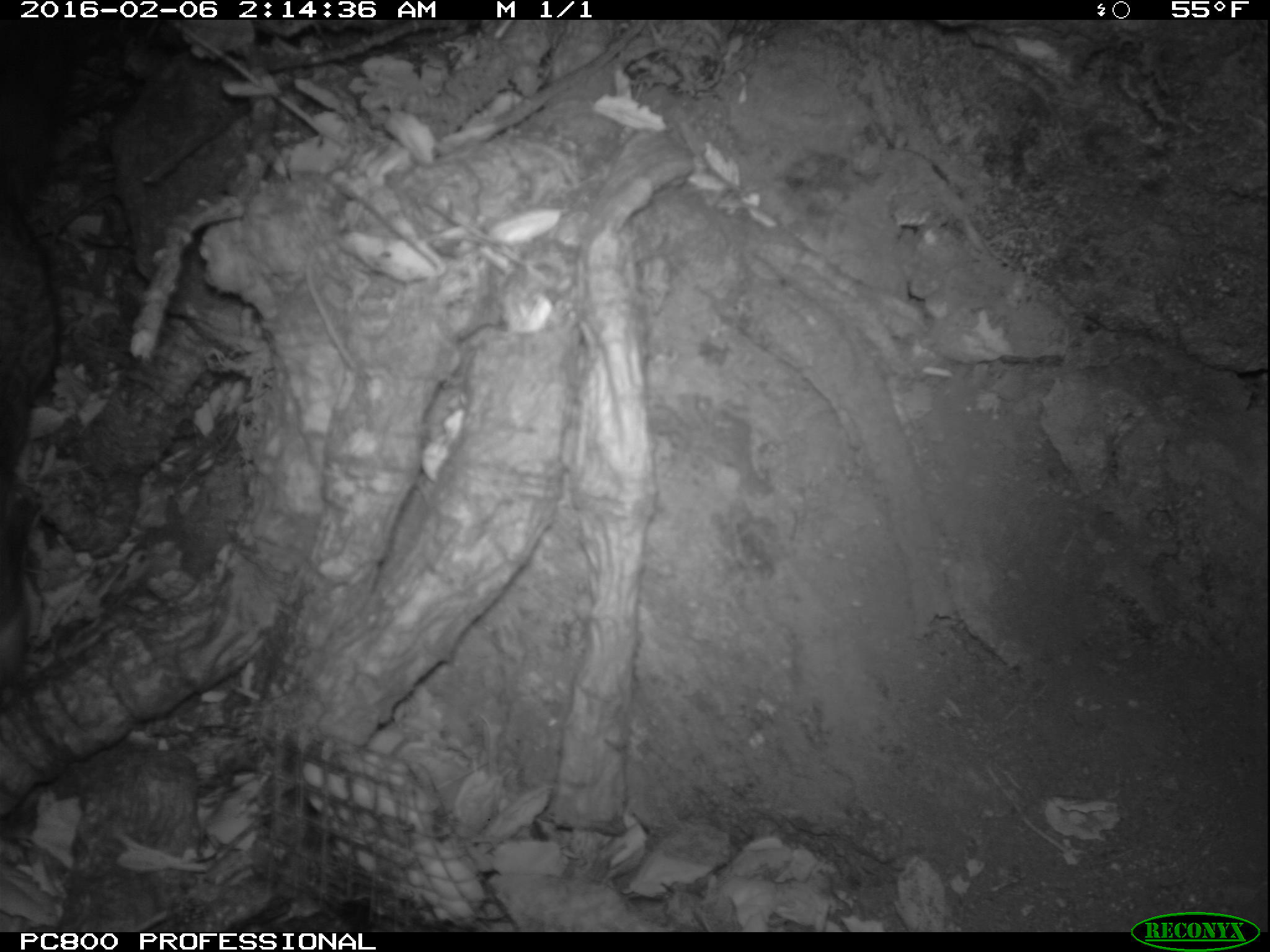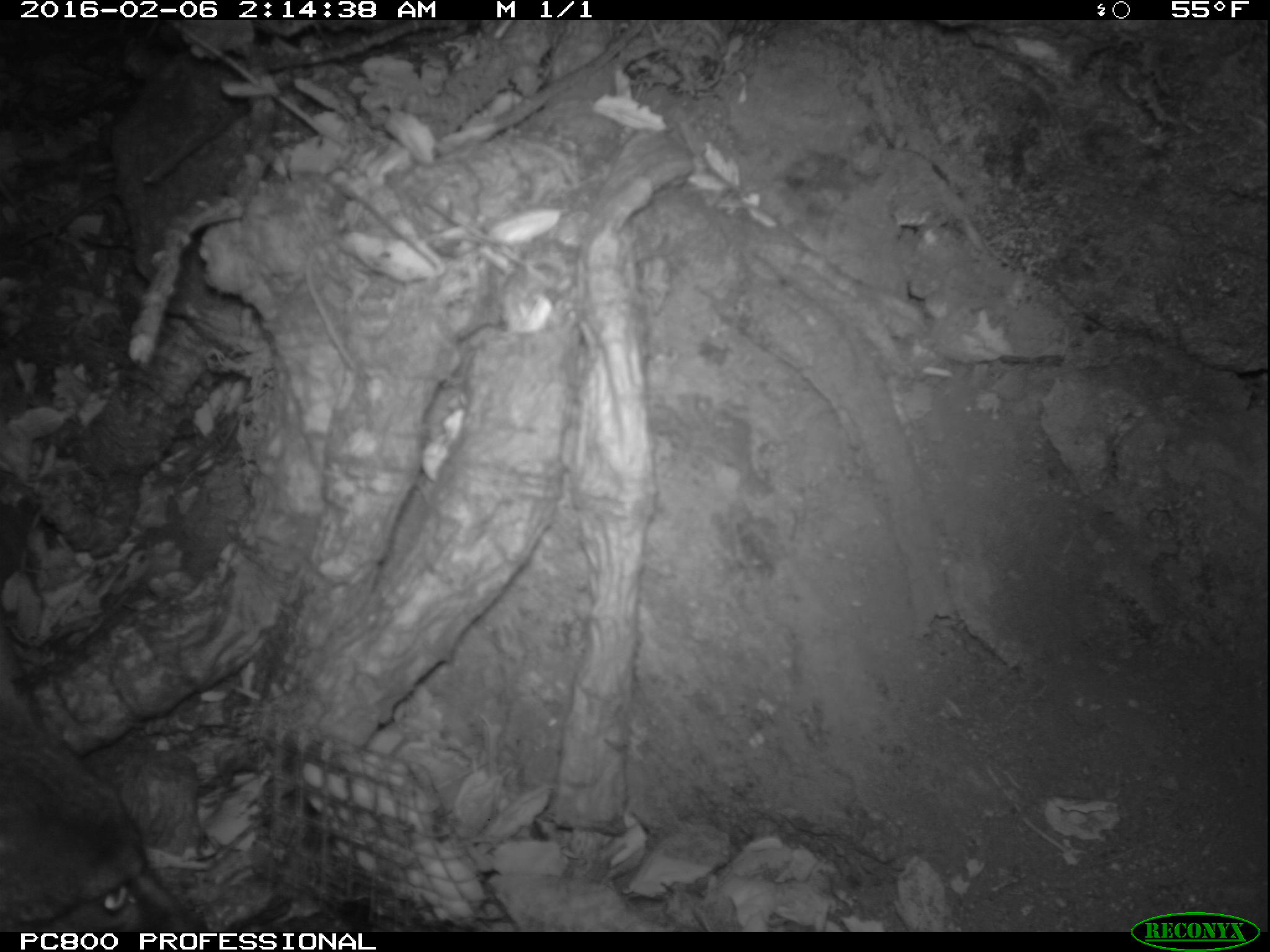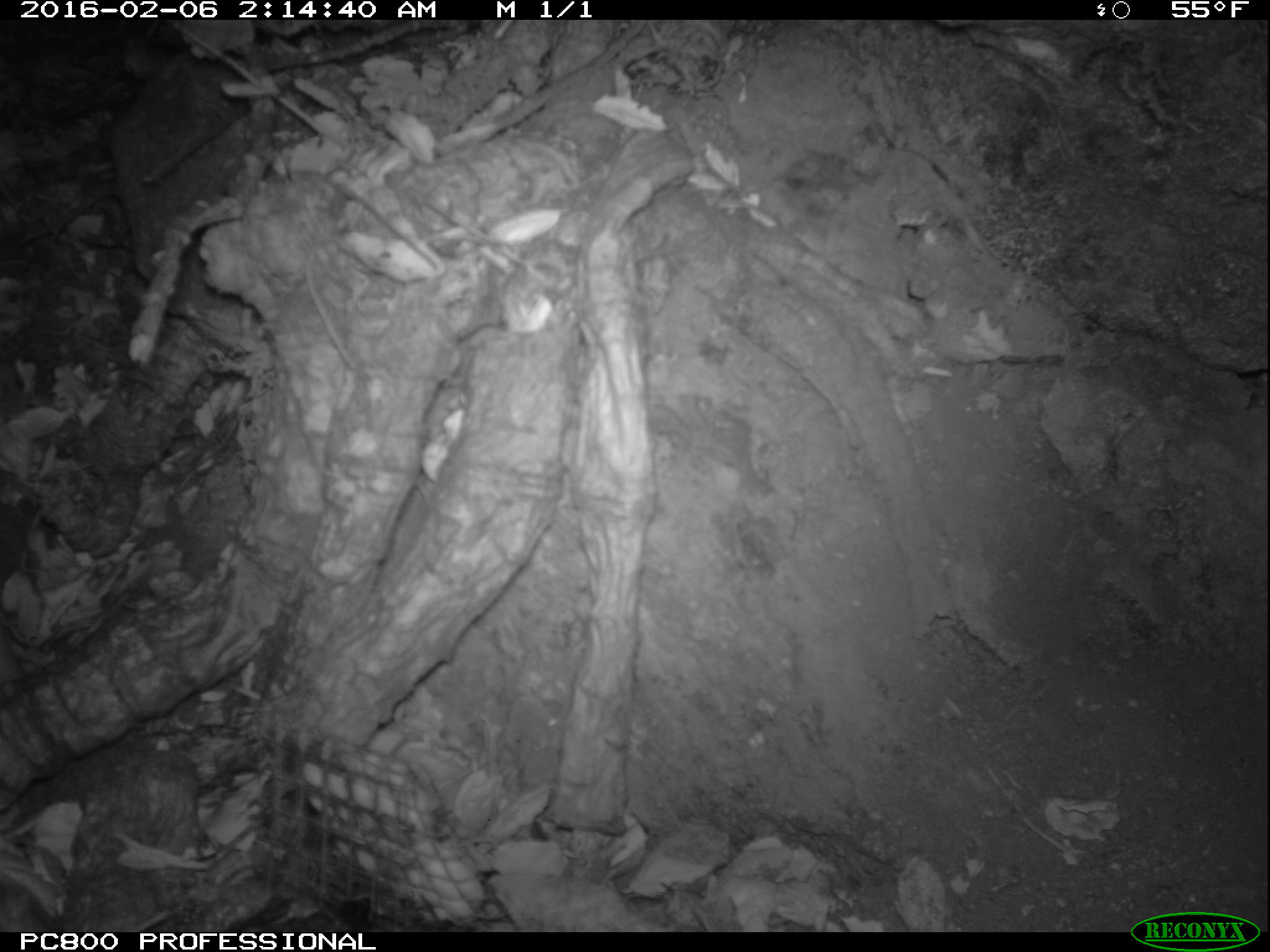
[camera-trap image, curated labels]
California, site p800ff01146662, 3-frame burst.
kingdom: Animalia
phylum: Chordata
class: Mammalia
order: Carnivora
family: Canidae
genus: Urocyon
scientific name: Urocyon littoralis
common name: island fox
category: fox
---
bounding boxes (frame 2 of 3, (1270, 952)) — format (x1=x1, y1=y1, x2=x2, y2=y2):
fox: (x1=0, y1=629, x2=211, y2=932)